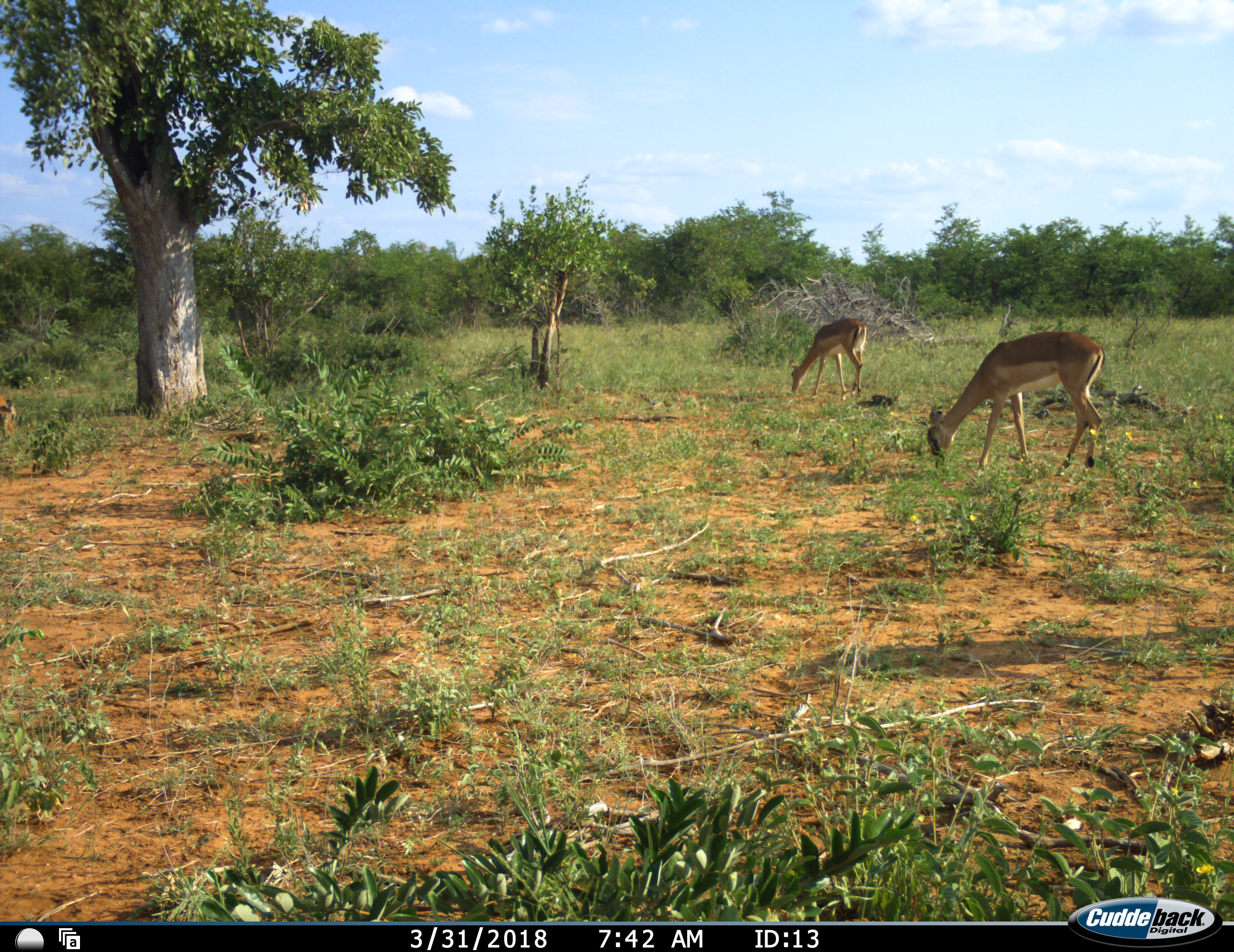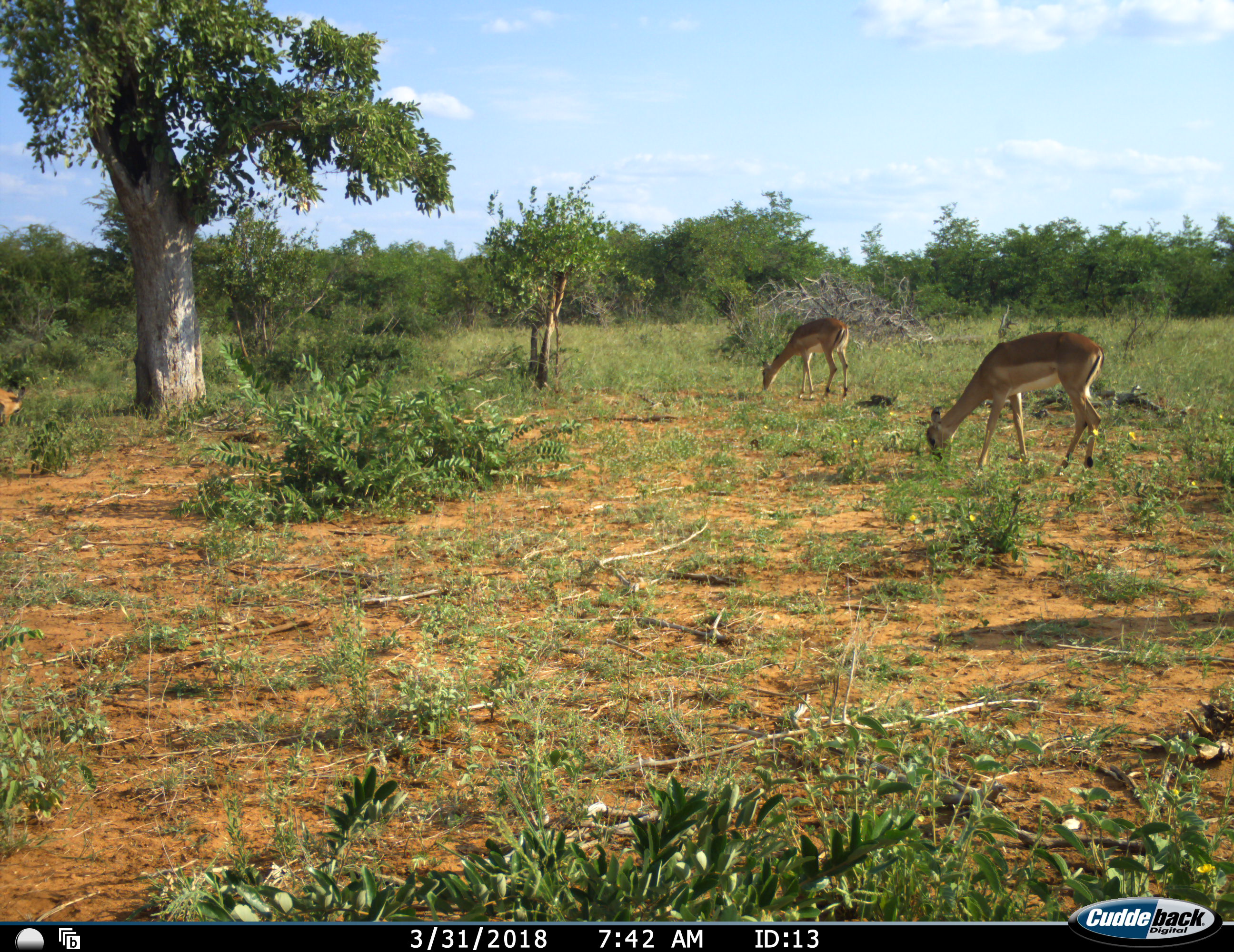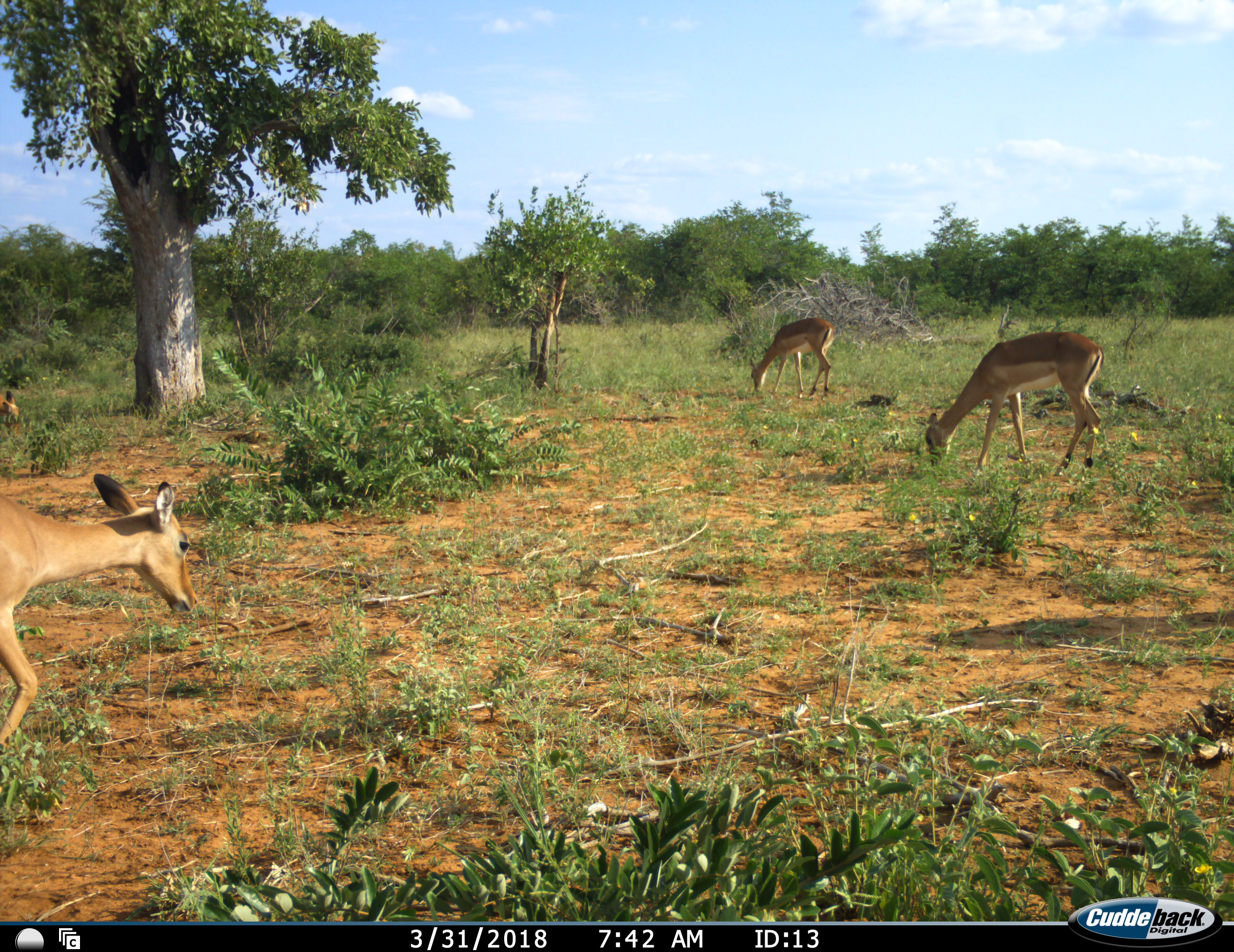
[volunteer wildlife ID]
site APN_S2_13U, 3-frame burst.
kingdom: Animalia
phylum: Chordata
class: Mammalia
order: Artiodactyla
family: Bovidae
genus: Aepyceros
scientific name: Aepyceros melampus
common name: impala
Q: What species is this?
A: Impala (Aepyceros melampus).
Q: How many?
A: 4.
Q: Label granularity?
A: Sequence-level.